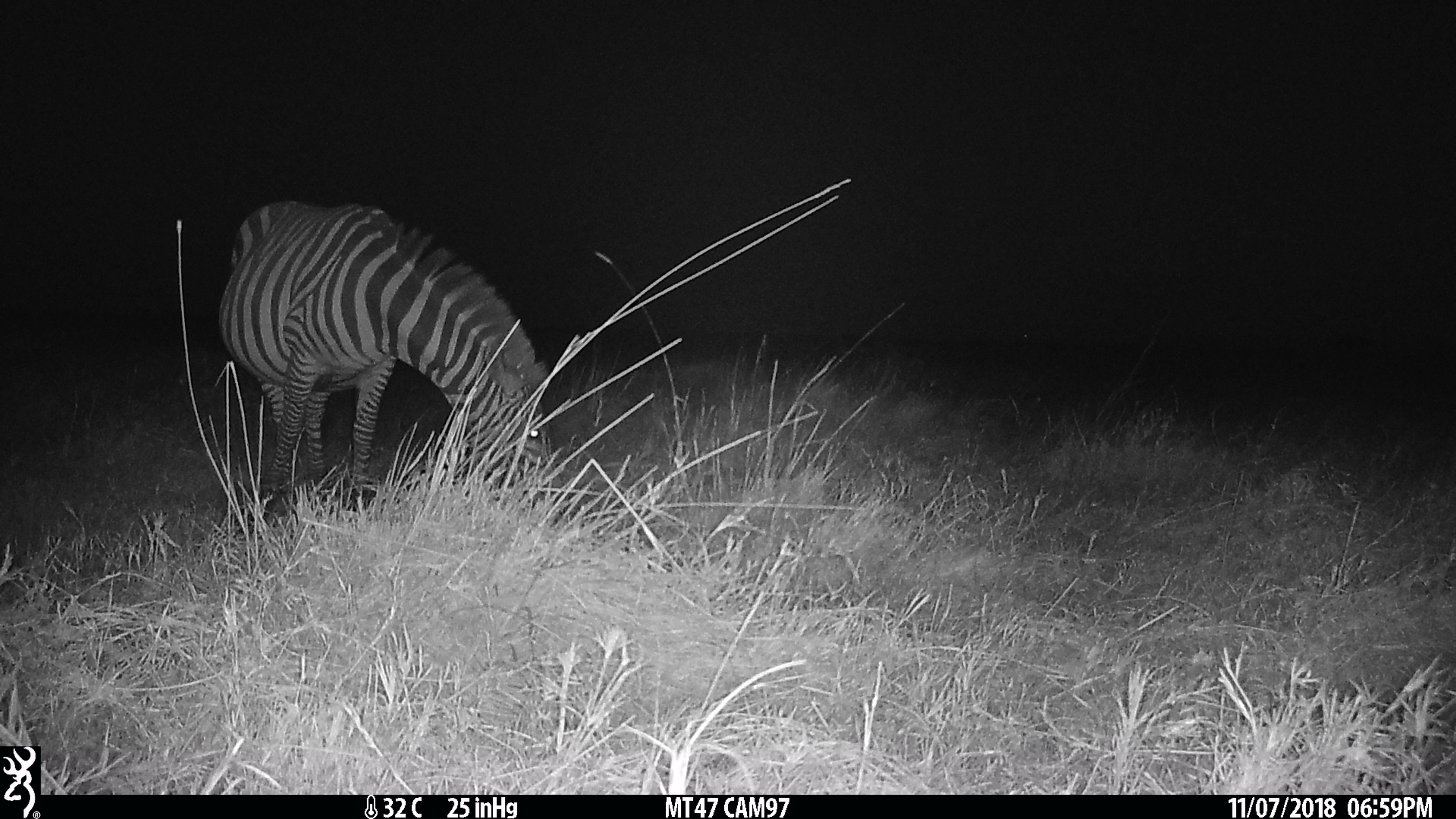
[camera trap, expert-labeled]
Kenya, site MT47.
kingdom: Animalia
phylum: Chordata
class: Mammalia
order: Perissodactyla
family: Equidae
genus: Equus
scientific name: Equus quagga burchellii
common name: burchell's zebra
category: zebra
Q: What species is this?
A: Zebra (burchell's zebra) (Equus quagga burchellii).